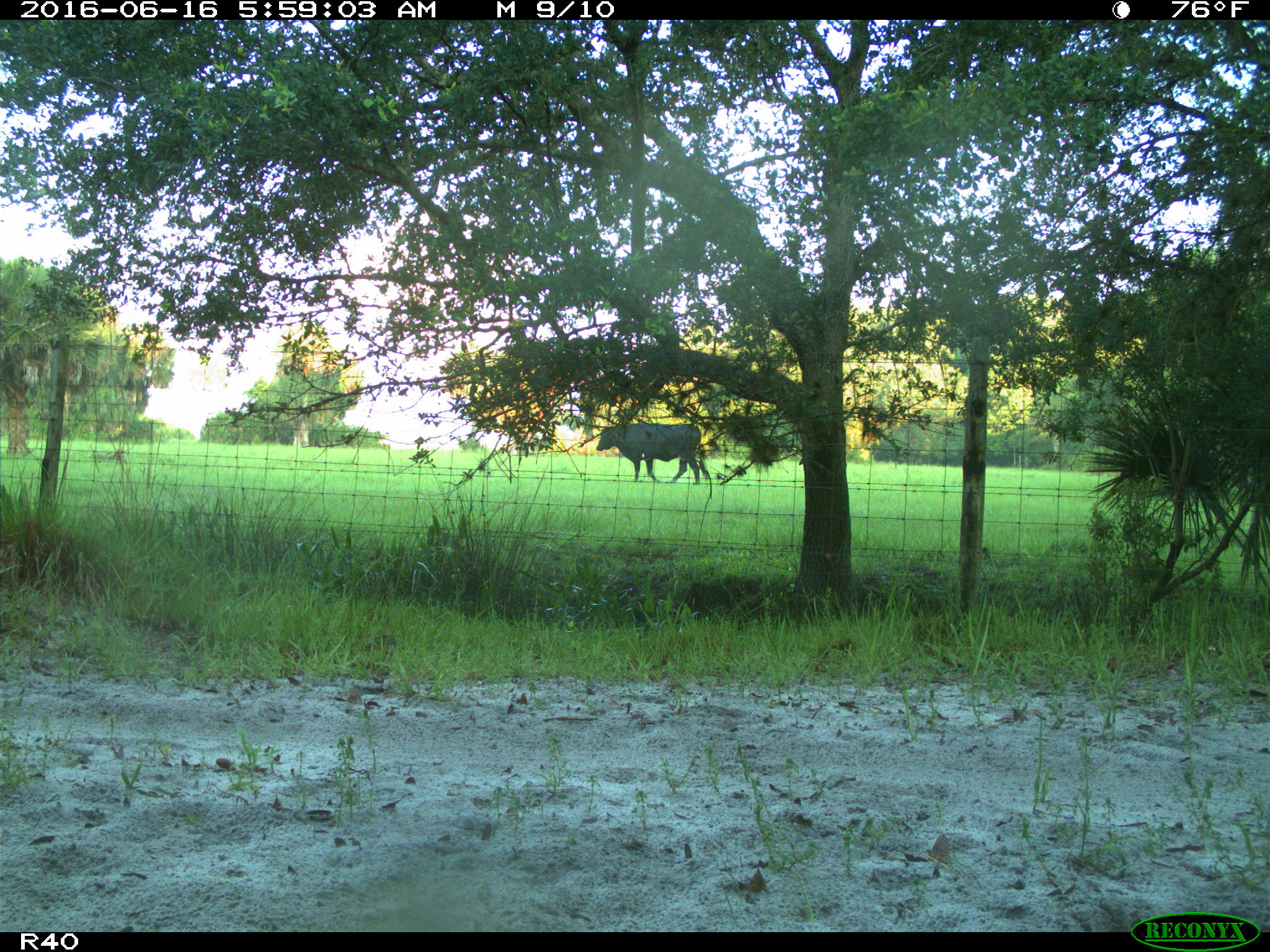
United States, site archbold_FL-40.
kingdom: Animalia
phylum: Chordata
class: Mammalia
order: Artiodactyla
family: Bovidae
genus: Bos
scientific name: Bos taurus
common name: domestic cow